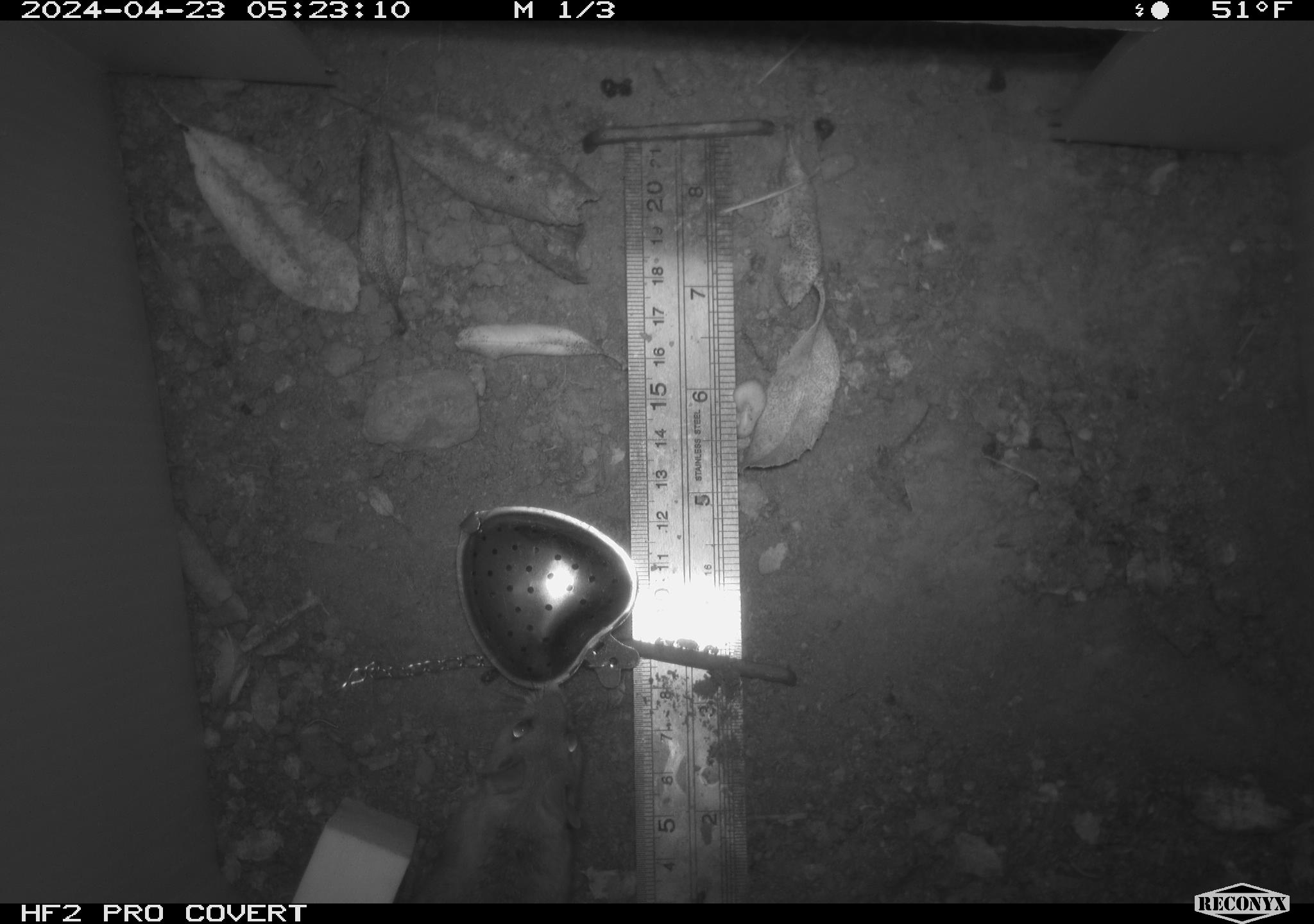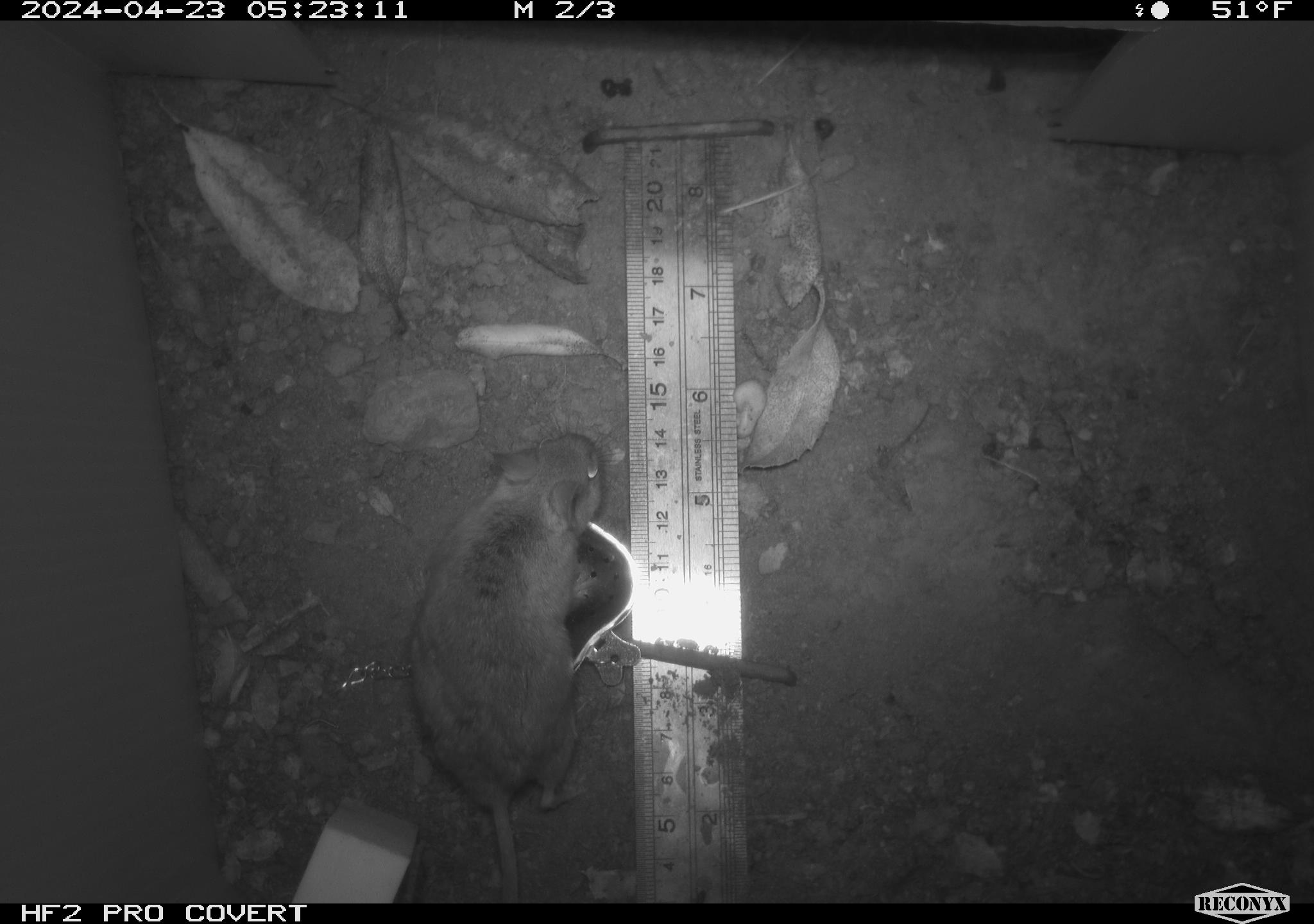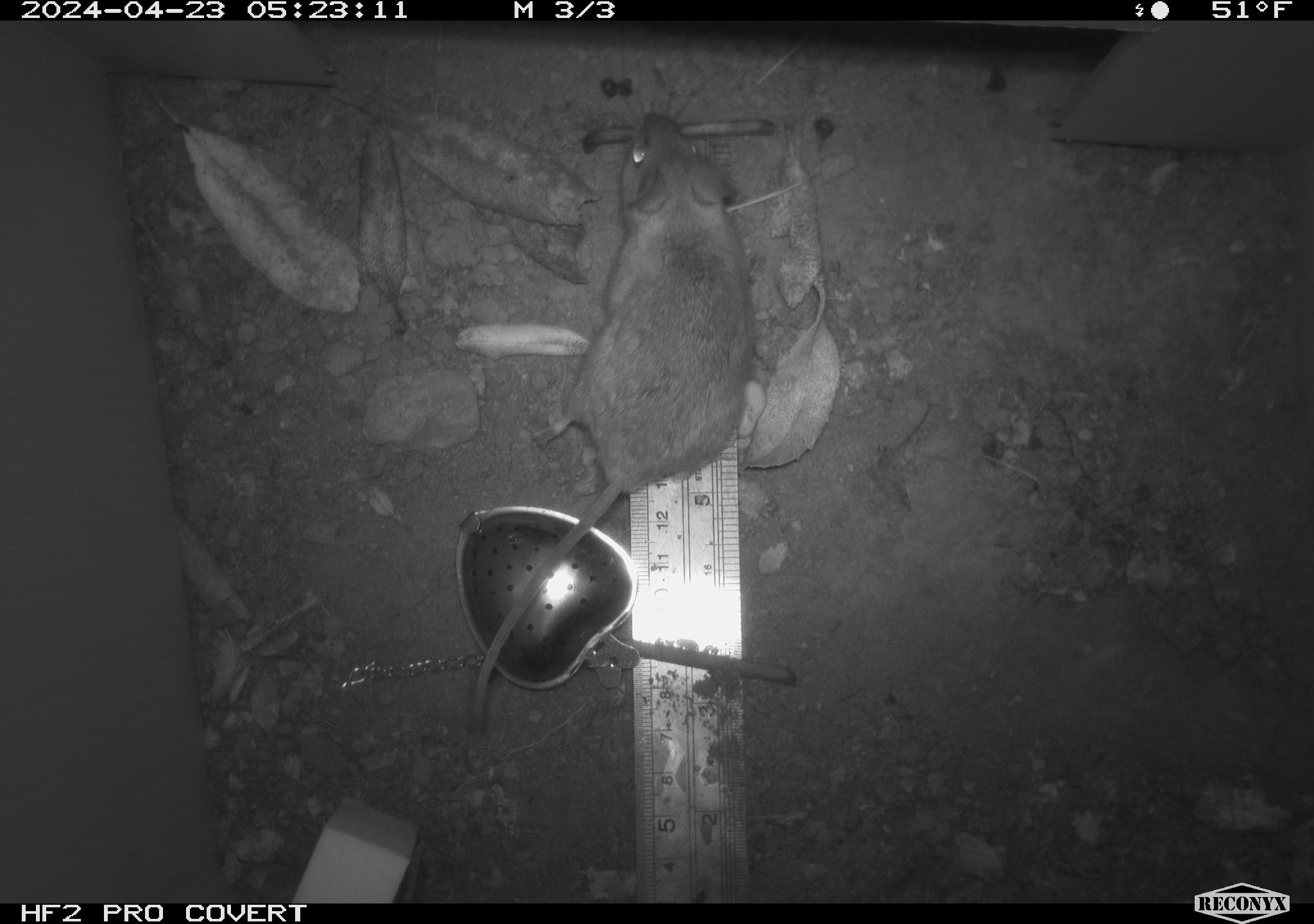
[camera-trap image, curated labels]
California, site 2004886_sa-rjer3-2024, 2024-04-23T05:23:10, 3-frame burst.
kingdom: Animalia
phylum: Chordata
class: Mammalia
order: Rodentia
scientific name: Rodentia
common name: mouse species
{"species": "mouse species (Rodentia)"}